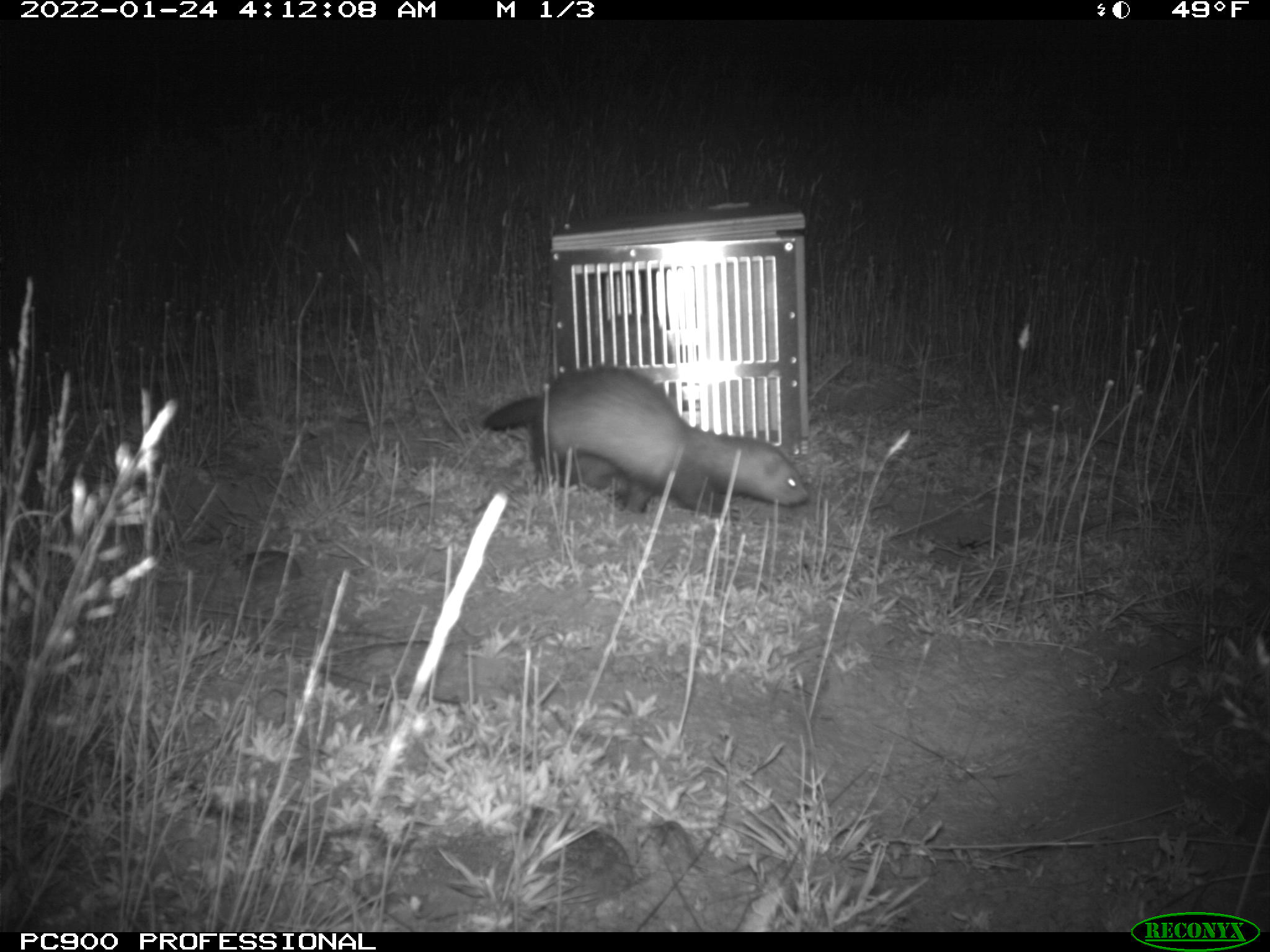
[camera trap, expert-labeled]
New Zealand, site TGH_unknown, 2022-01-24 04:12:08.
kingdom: Animalia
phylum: Chordata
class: Mammalia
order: Carnivora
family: Mustelidae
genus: Mustela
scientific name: Mustela furo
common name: ferret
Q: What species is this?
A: Ferret (Mustela furo).